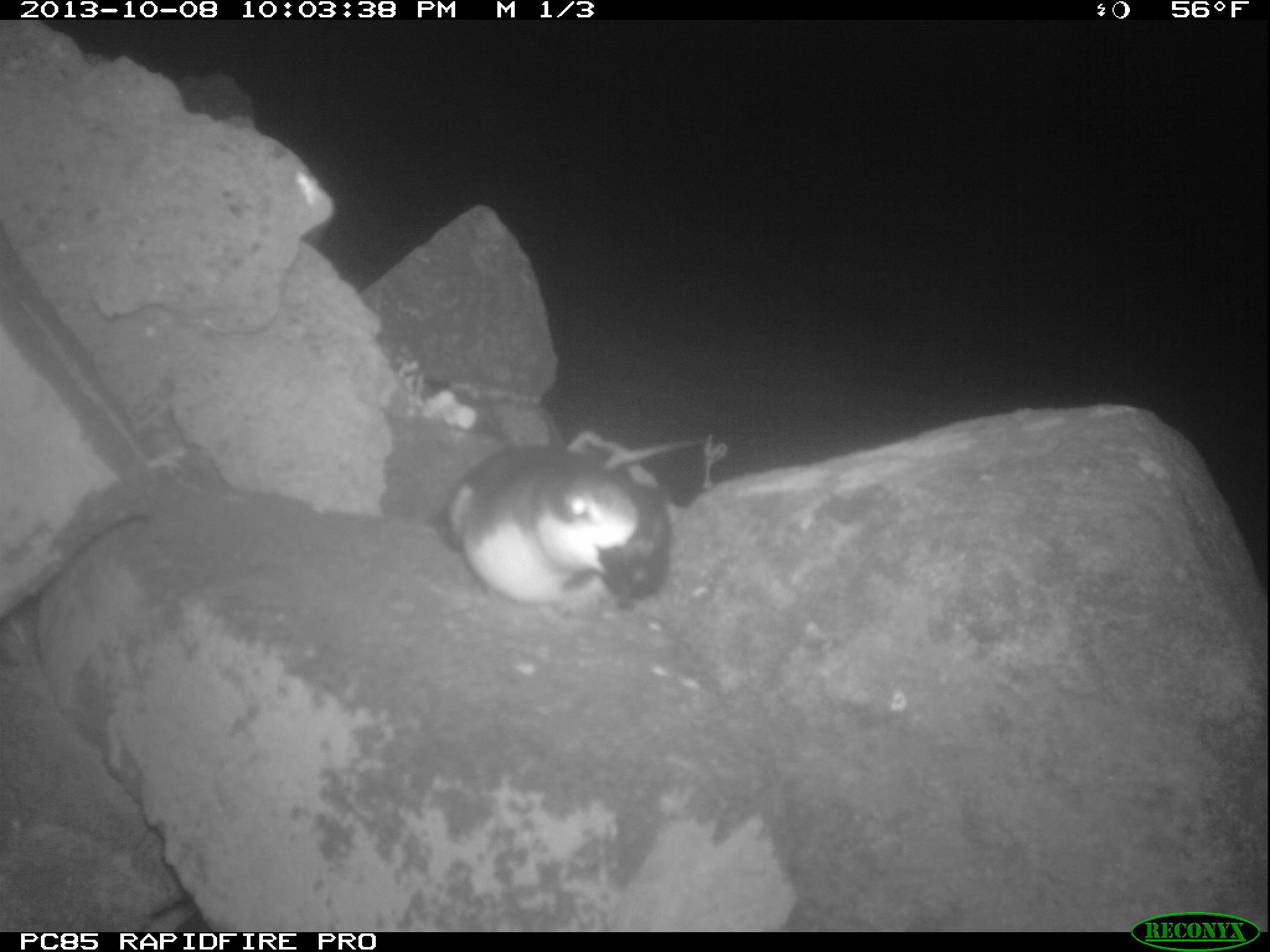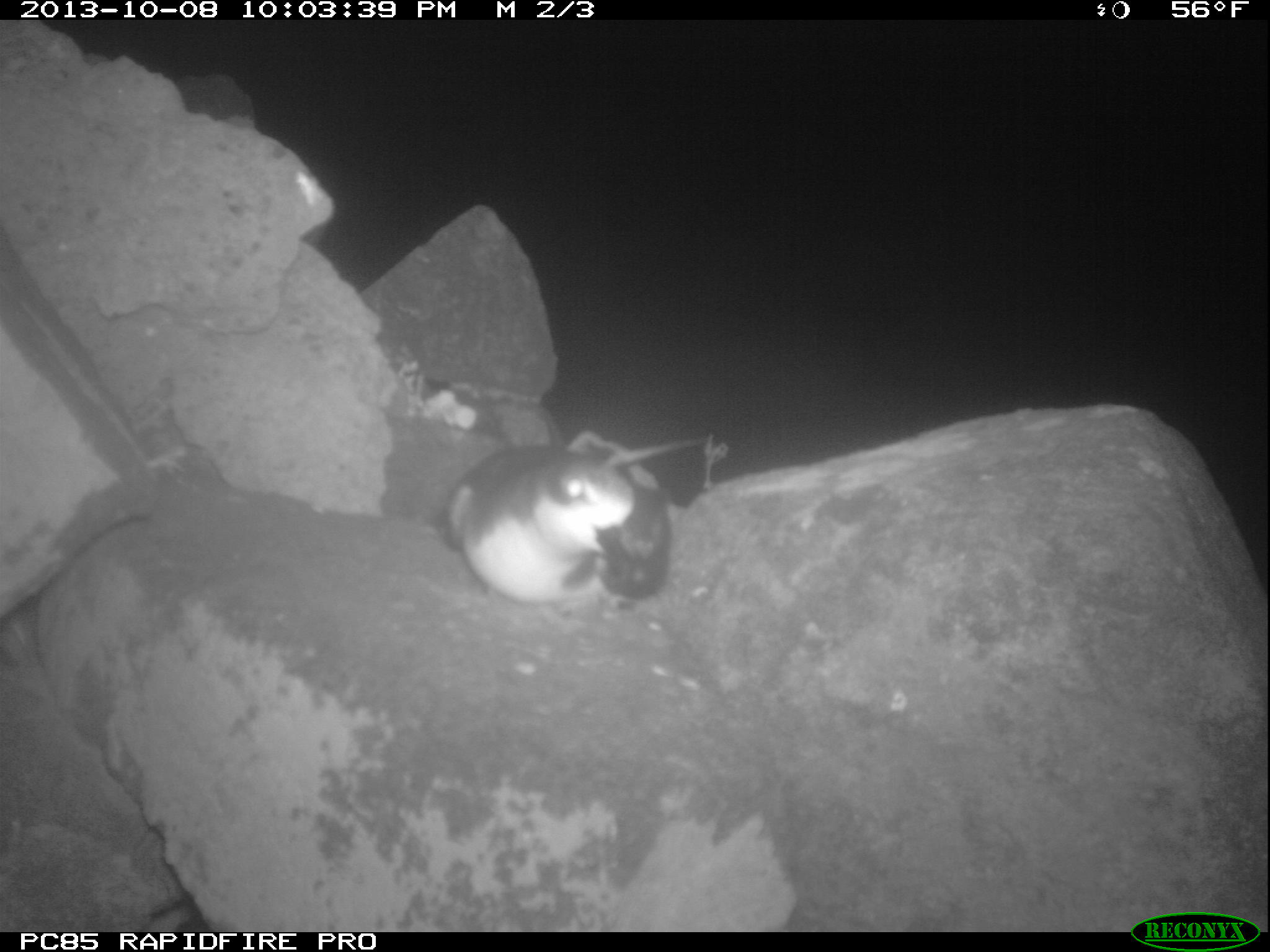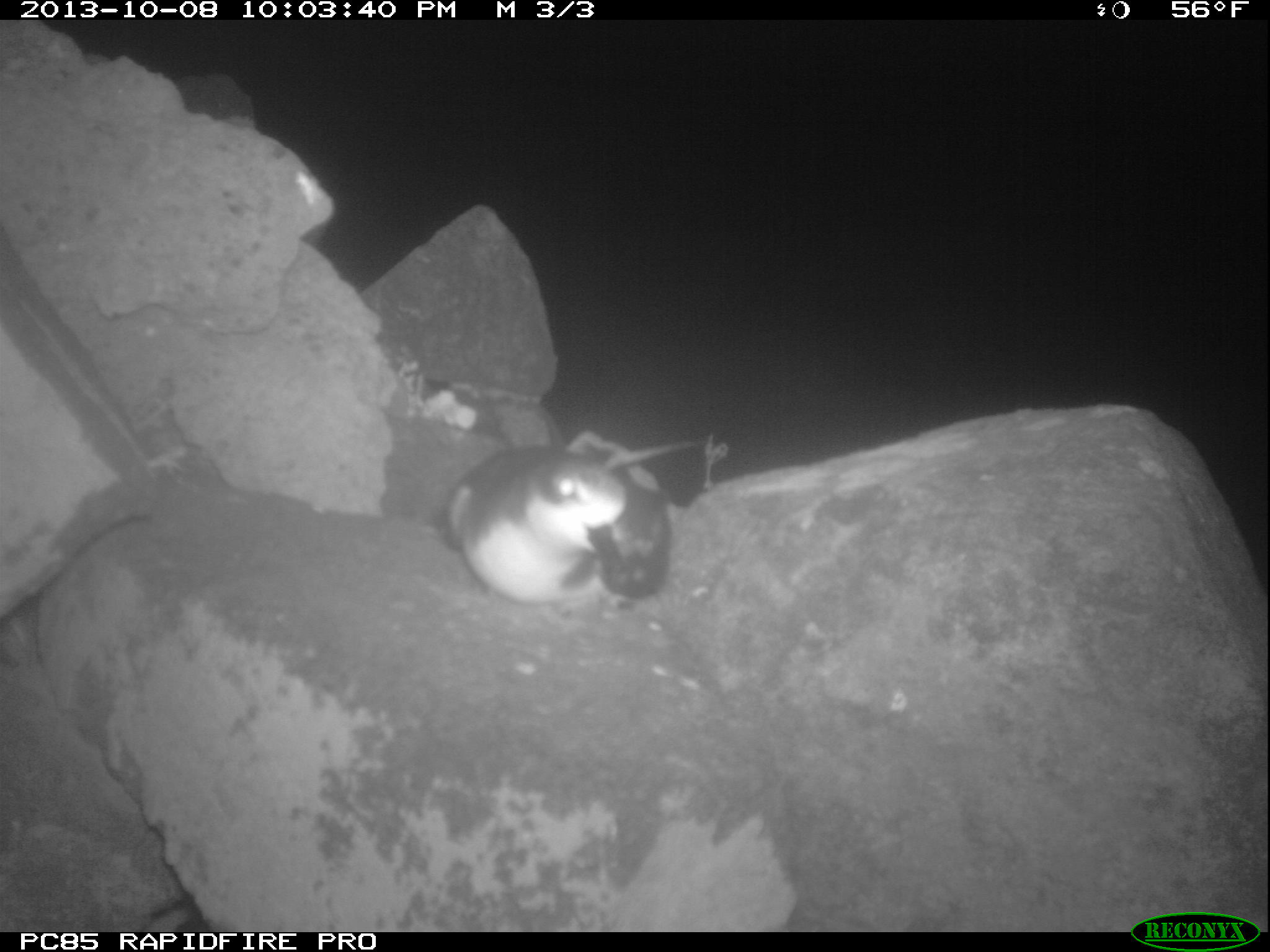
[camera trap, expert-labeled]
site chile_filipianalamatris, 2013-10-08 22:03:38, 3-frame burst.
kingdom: Animalia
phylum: Chordata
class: Aves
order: Procellariiformes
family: Procellariidae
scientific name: Procellariidae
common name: petrel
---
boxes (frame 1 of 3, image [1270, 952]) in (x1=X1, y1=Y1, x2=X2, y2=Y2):
petrel: (x1=438, y1=437, x2=673, y2=612)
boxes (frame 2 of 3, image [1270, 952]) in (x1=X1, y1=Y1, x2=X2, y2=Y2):
petrel: (x1=438, y1=428, x2=679, y2=607)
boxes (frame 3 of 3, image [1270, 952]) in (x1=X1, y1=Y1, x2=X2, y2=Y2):
petrel: (x1=438, y1=430, x2=678, y2=606)